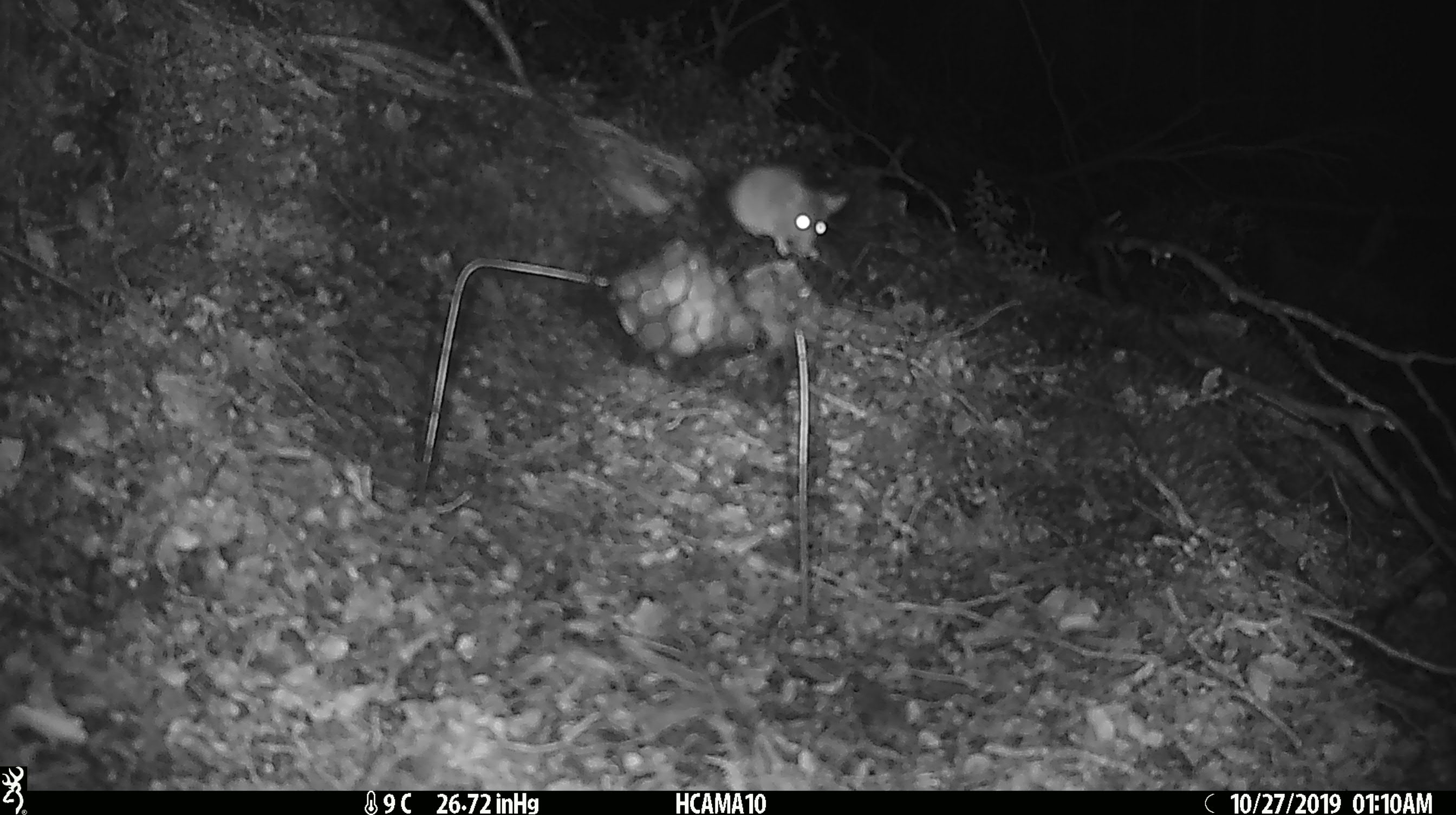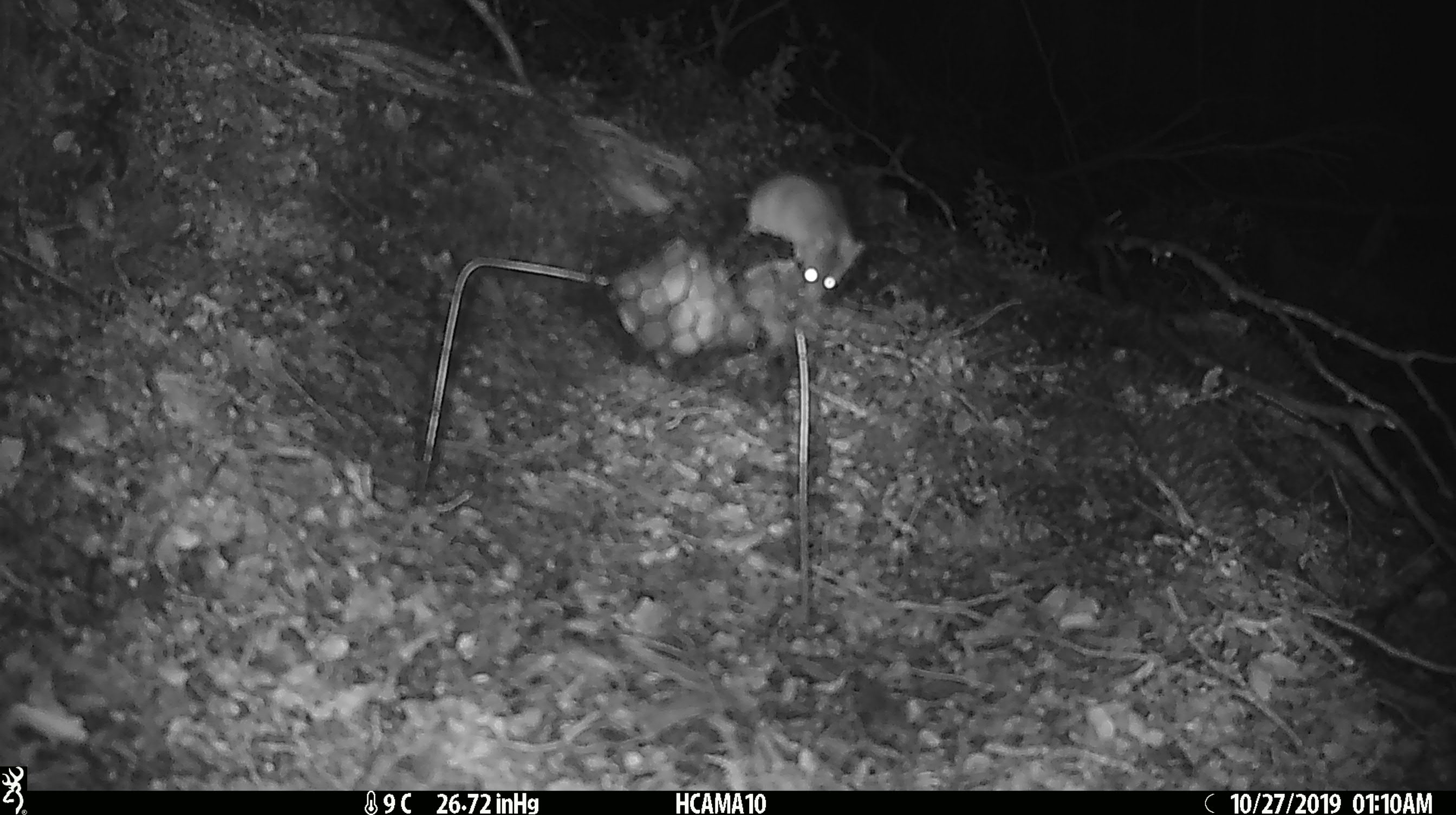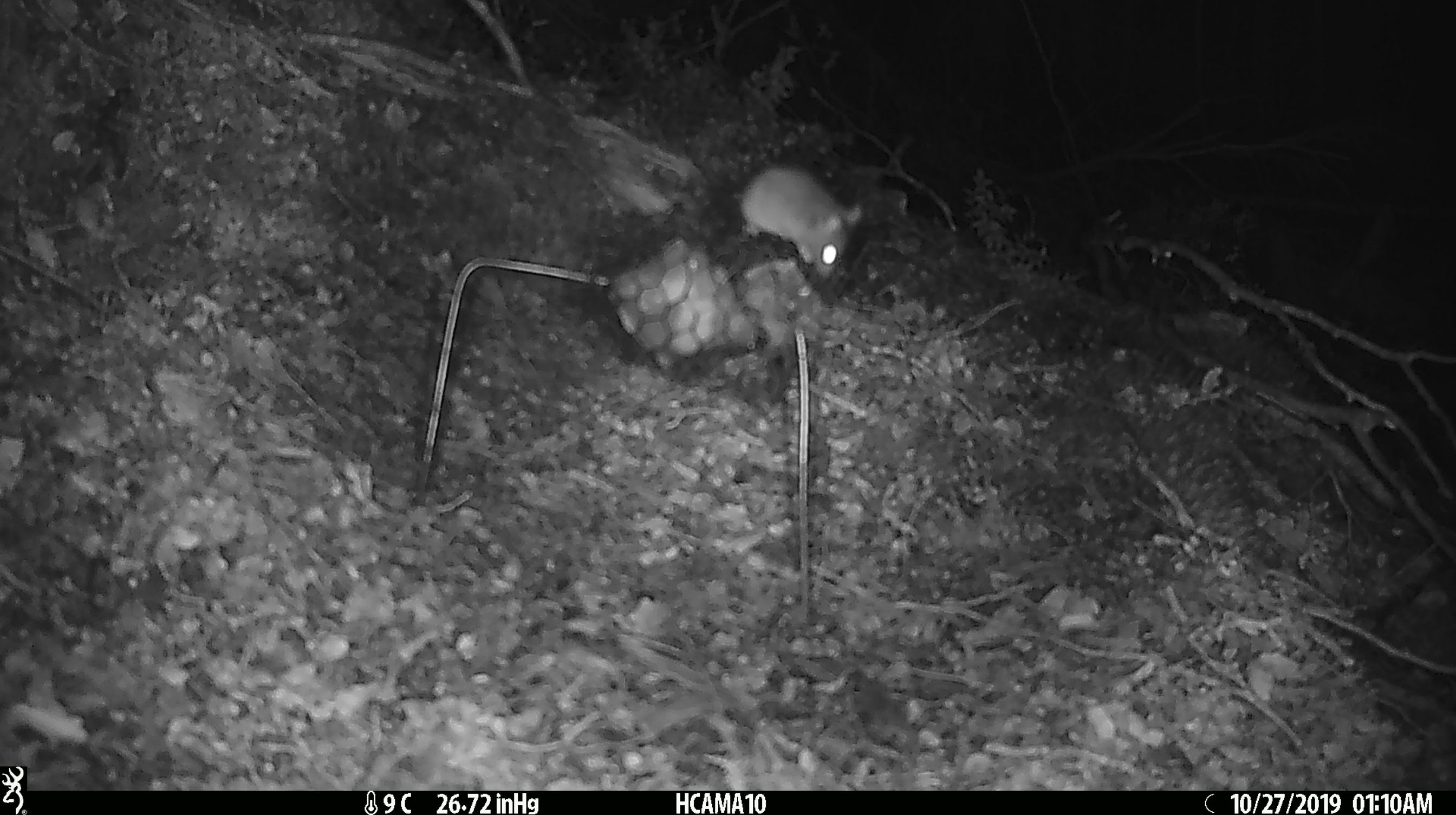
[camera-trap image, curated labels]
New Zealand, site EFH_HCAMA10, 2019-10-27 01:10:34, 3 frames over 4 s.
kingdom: Animalia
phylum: Chordata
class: Mammalia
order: Rodentia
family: Muridae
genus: Mus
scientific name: Mus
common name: mouse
Mouse (Mus).